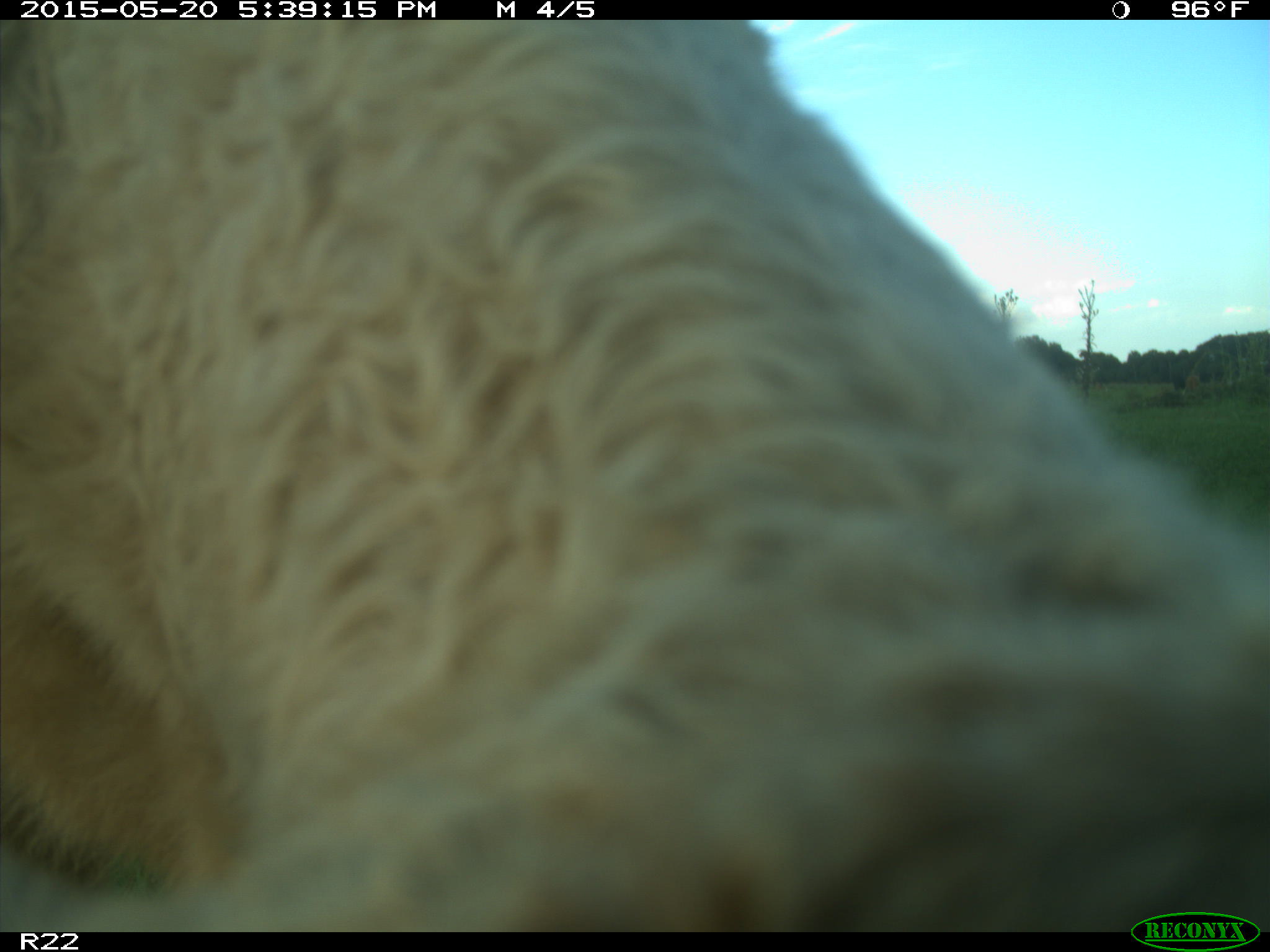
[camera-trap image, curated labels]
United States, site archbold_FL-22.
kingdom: Animalia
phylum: Chordata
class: Mammalia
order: Artiodactyla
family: Bovidae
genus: Bos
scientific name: Bos taurus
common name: domestic cow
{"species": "Bos taurus (domestic cow)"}